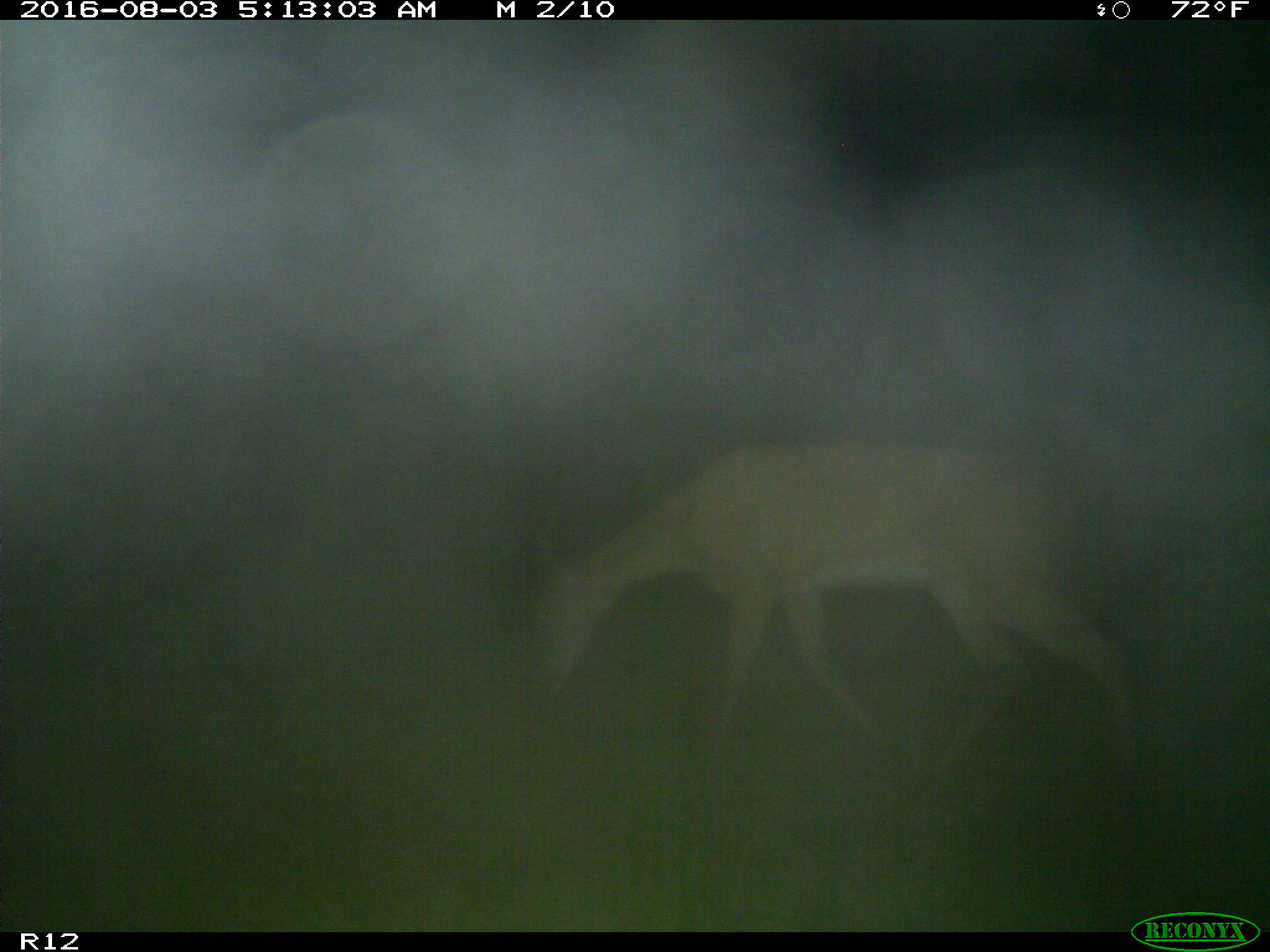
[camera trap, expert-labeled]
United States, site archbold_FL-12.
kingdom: Animalia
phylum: Chordata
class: Mammalia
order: Artiodactyla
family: Cervidae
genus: Odocoileus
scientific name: Odocoileus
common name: deer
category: unidentified deer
Unidentified deer (deer) (Odocoileus).